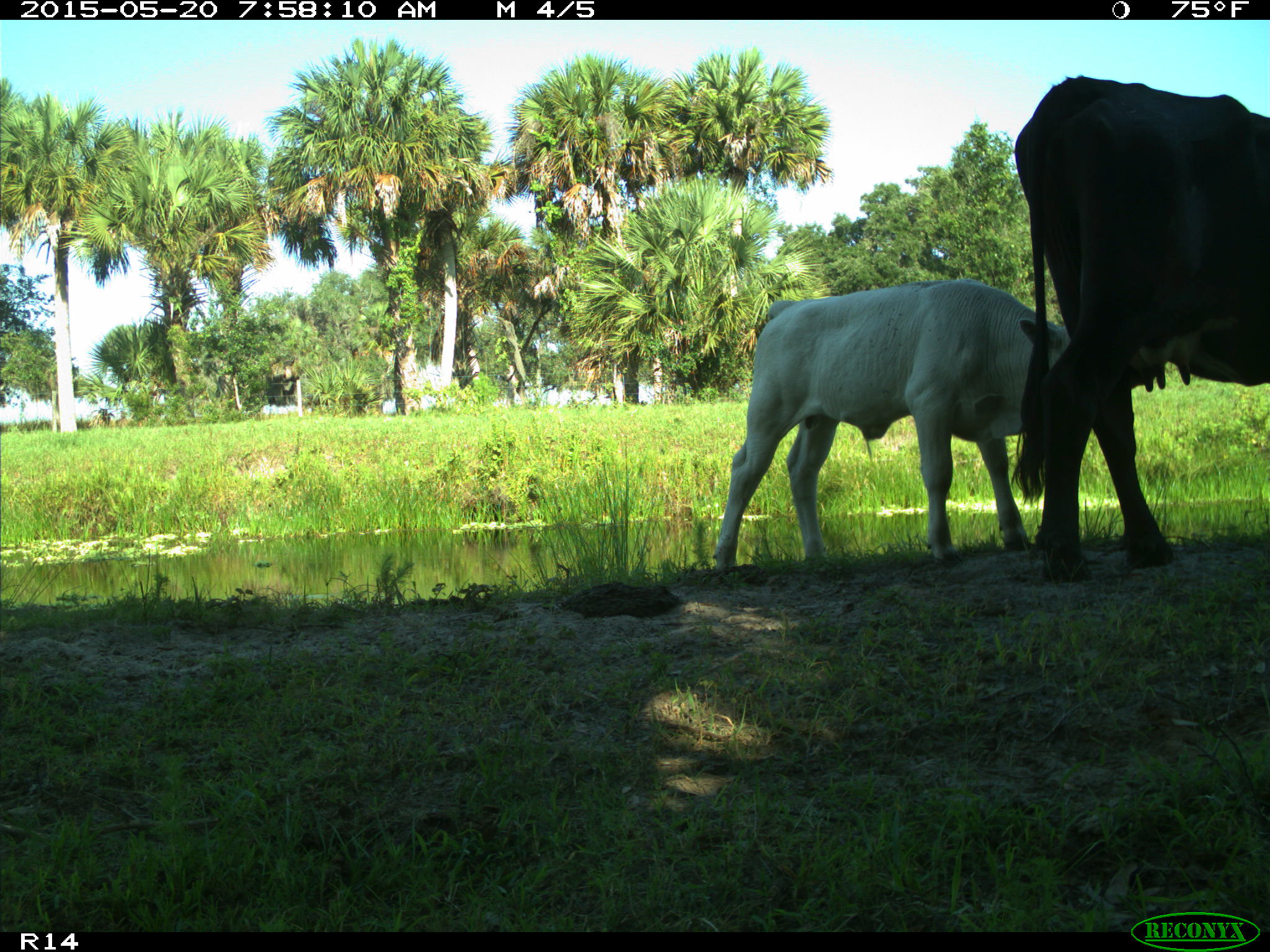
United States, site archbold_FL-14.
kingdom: Animalia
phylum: Chordata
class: Mammalia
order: Artiodactyla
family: Bovidae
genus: Bos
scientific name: Bos taurus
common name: domestic cow